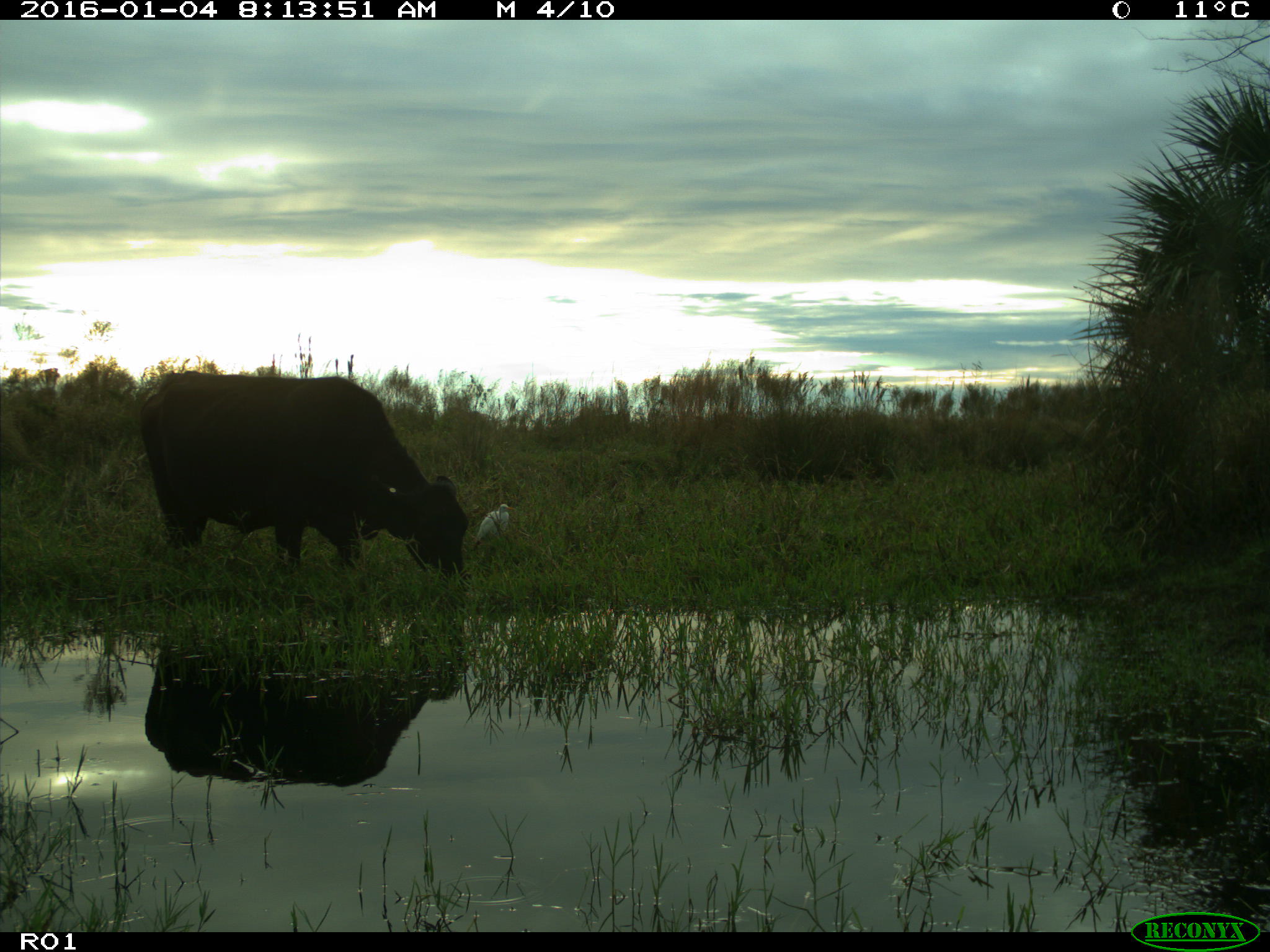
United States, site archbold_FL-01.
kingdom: Animalia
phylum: Chordata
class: Mammalia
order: Artiodactyla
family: Bovidae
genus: Bos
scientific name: Bos taurus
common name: domestic cow